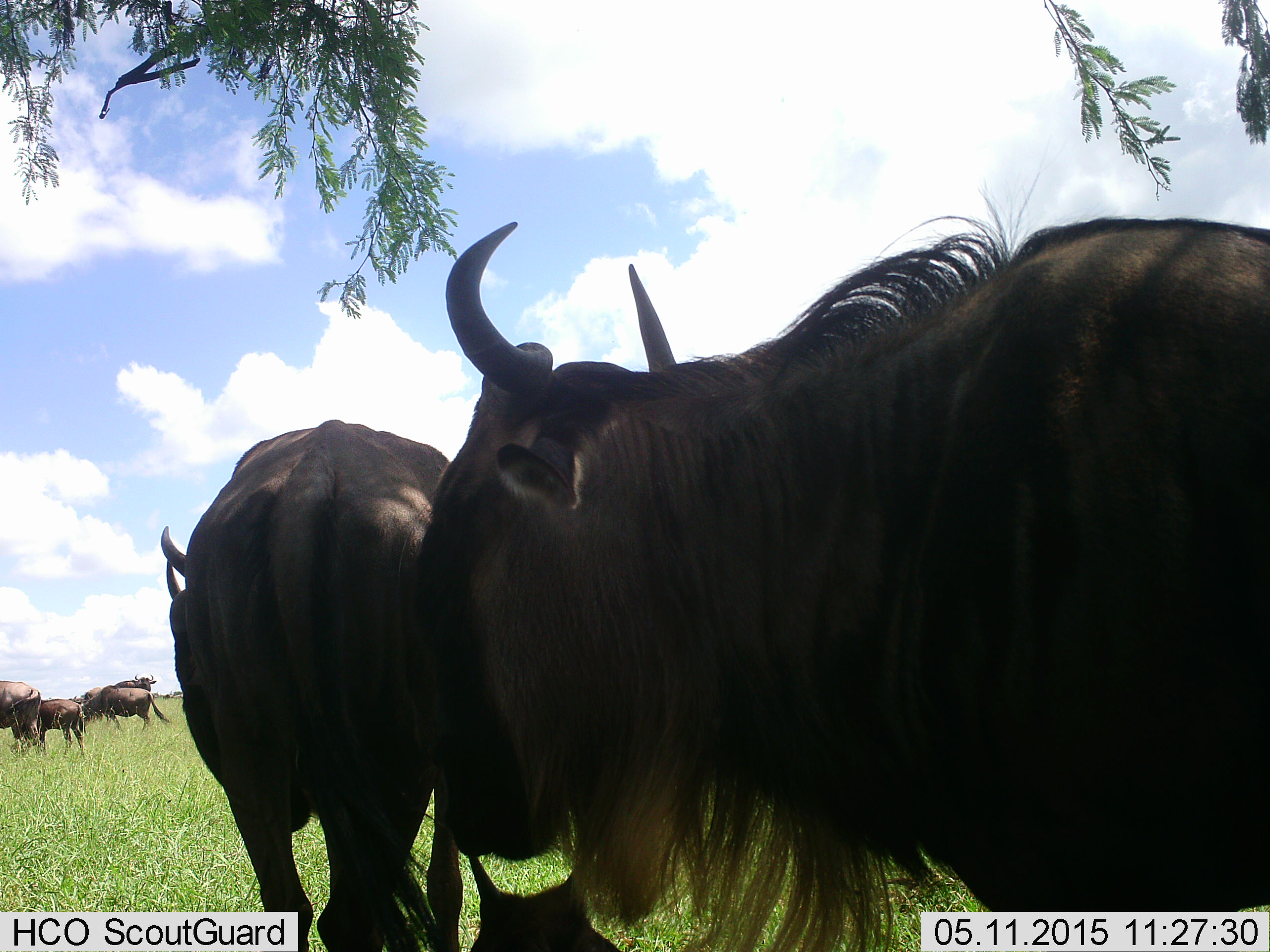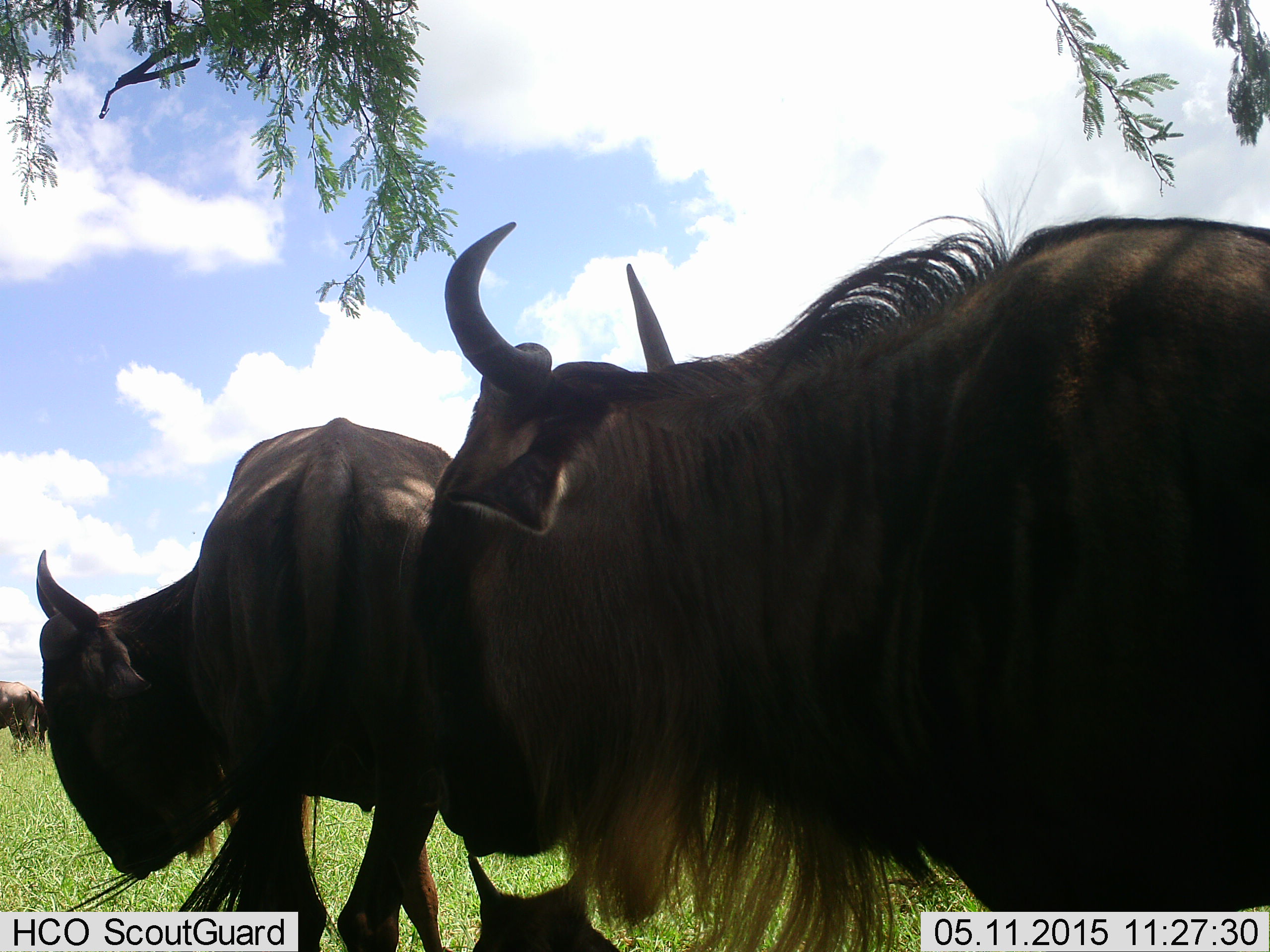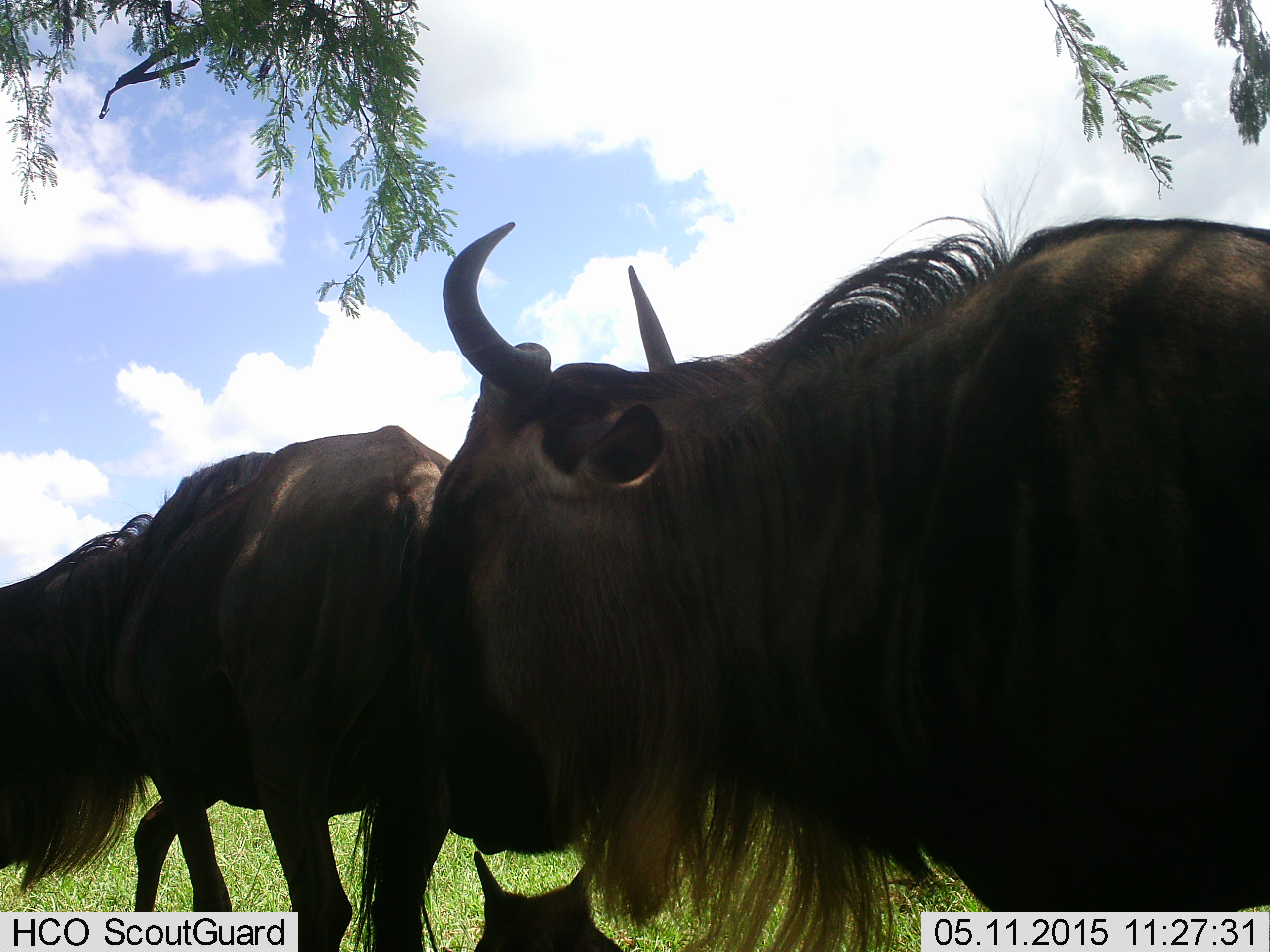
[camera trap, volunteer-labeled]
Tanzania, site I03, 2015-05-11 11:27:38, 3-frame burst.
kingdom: Animalia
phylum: Chordata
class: Mammalia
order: Artiodactyla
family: Bovidae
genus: Connochaetes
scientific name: Connochaetes taurinus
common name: blue wildebeest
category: wildebeest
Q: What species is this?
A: Wildebeest (blue wildebeest) (Connochaetes taurinus).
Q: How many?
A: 6.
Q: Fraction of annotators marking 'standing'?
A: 100%.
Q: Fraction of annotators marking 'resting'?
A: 30%.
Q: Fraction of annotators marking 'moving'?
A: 20%.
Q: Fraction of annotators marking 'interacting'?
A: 10%.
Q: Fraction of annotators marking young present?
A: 30%.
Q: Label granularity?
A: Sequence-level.